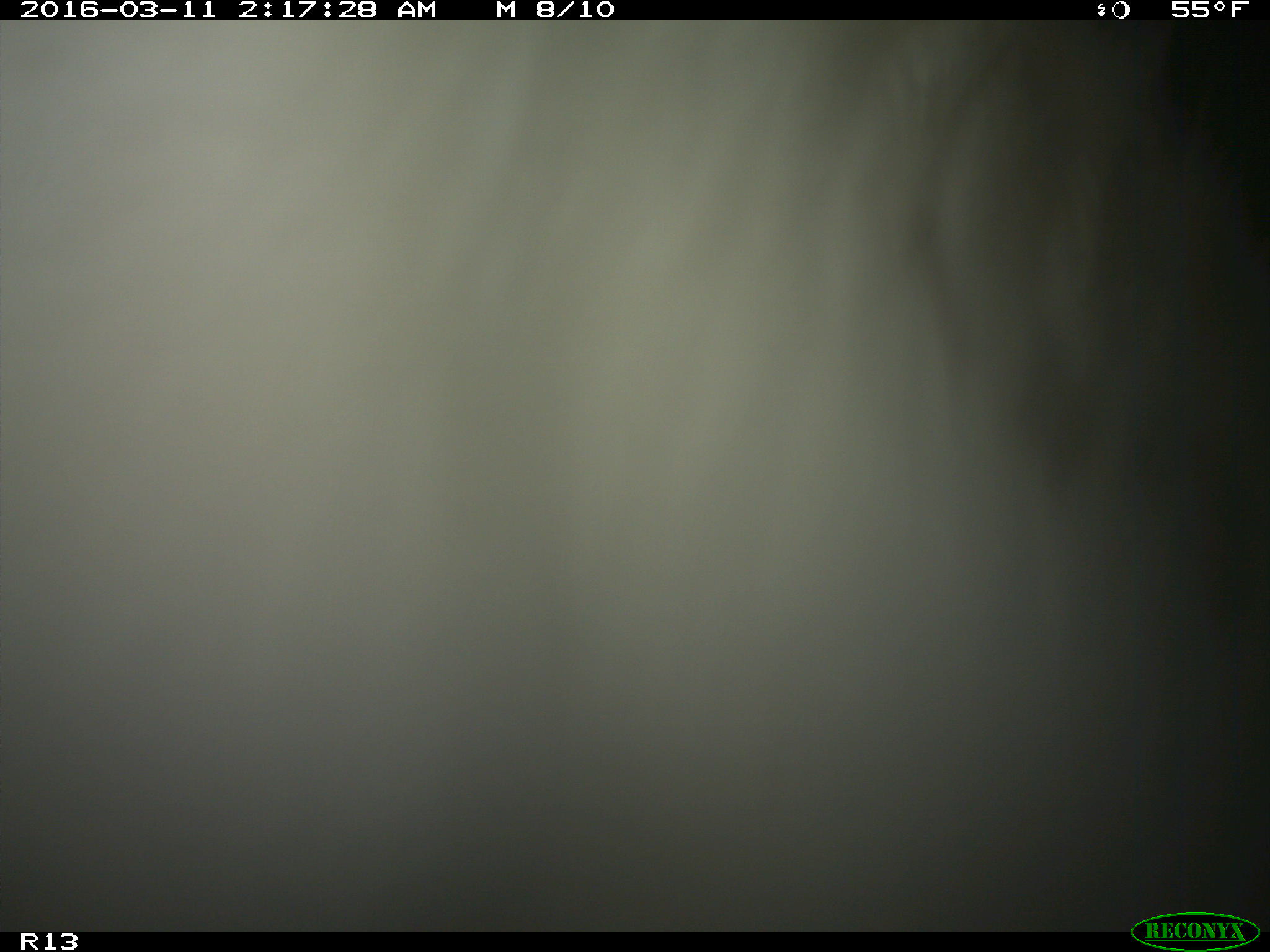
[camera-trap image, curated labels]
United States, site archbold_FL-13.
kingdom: Animalia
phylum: Chordata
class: Mammalia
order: Artiodactyla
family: Bovidae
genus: Bos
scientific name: Bos taurus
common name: domestic cow